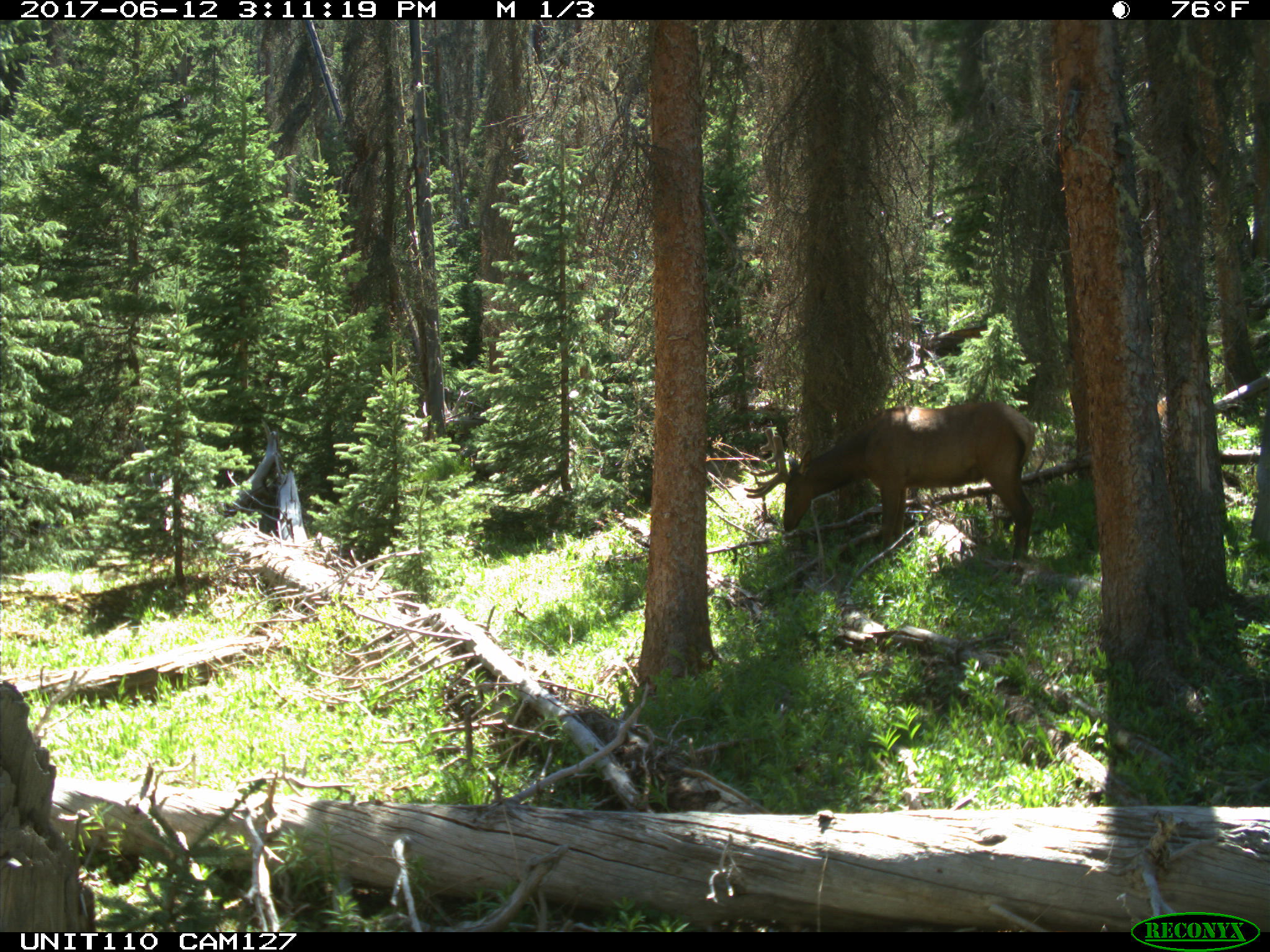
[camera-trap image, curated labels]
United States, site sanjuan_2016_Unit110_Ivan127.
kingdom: Animalia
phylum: Chordata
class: Mammalia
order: Artiodactyla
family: Cervidae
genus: Cervus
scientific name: Cervus elaphus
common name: red deer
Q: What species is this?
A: Cervus elaphus (red deer).